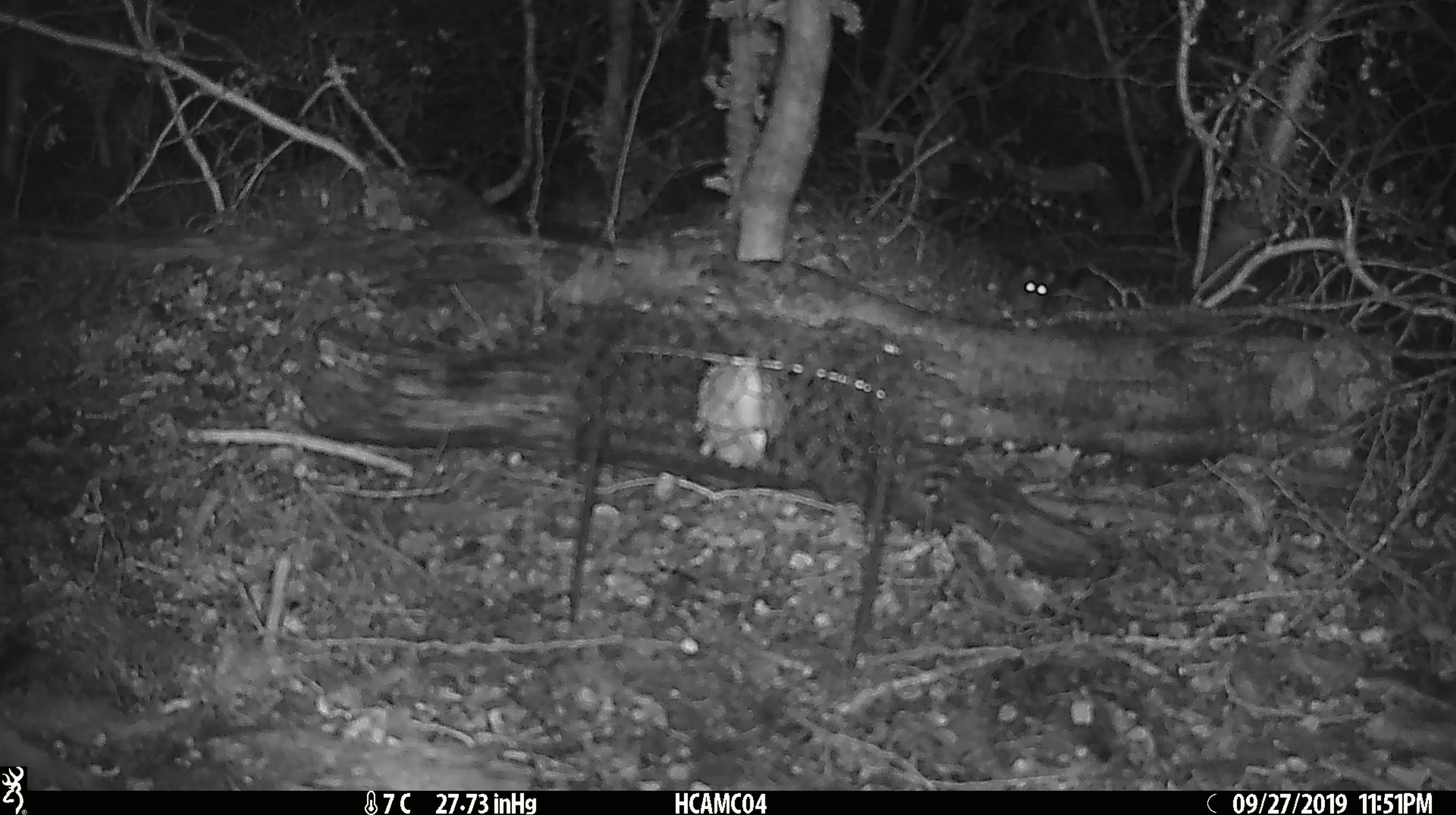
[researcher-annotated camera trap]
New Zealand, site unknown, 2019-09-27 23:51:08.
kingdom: Animalia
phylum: Chordata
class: Mammalia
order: Rodentia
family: Muridae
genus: Mus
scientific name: Mus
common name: mouse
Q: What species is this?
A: Mouse (Mus).